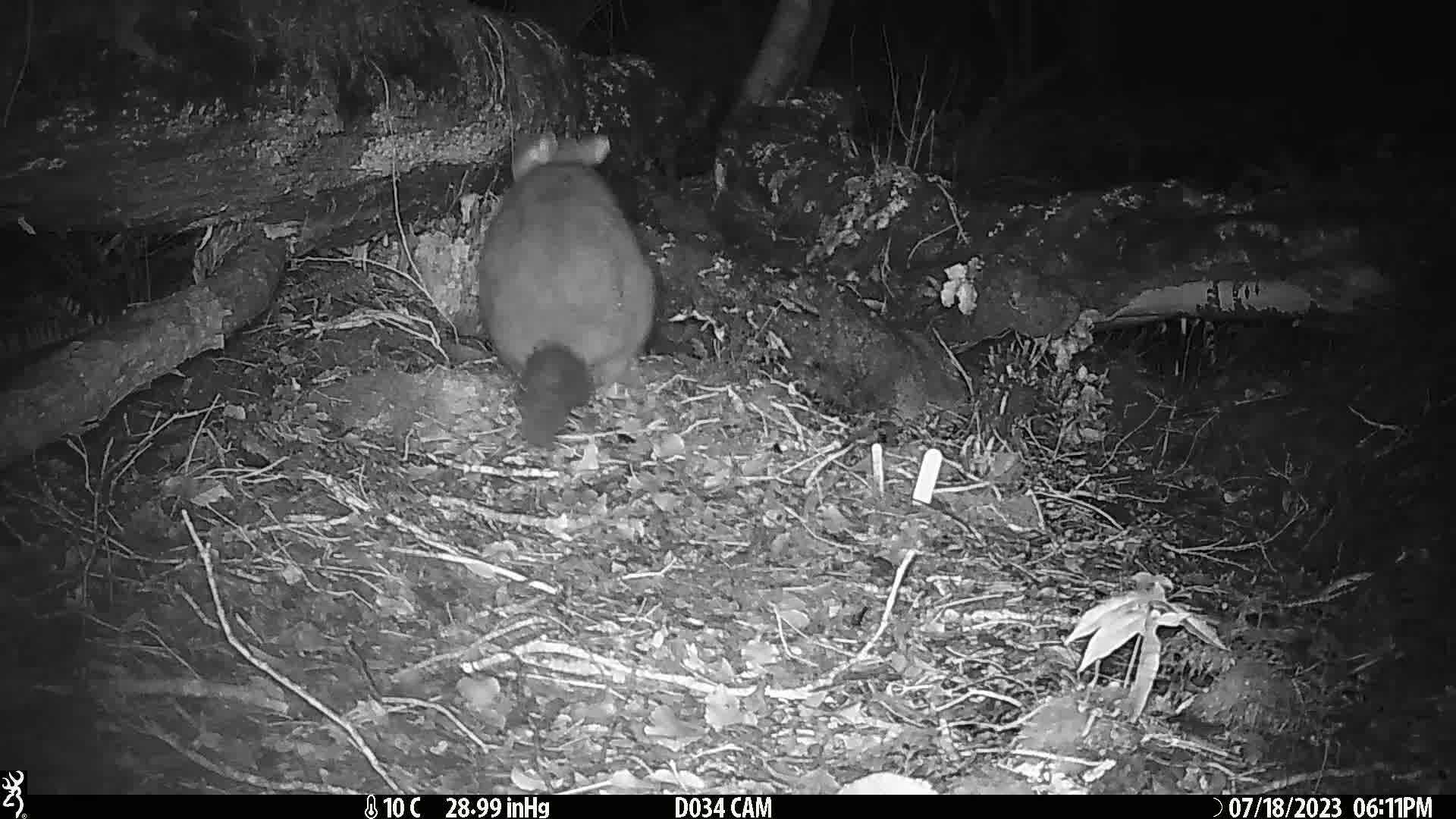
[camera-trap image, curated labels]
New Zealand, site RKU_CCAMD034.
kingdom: Animalia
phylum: Chordata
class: Mammalia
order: Diprotodontia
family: Phalangeridae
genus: Trichosurus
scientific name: Trichosurus vulpecula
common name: common brushtail possum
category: possum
Possum (common brushtail possum) (Trichosurus vulpecula).